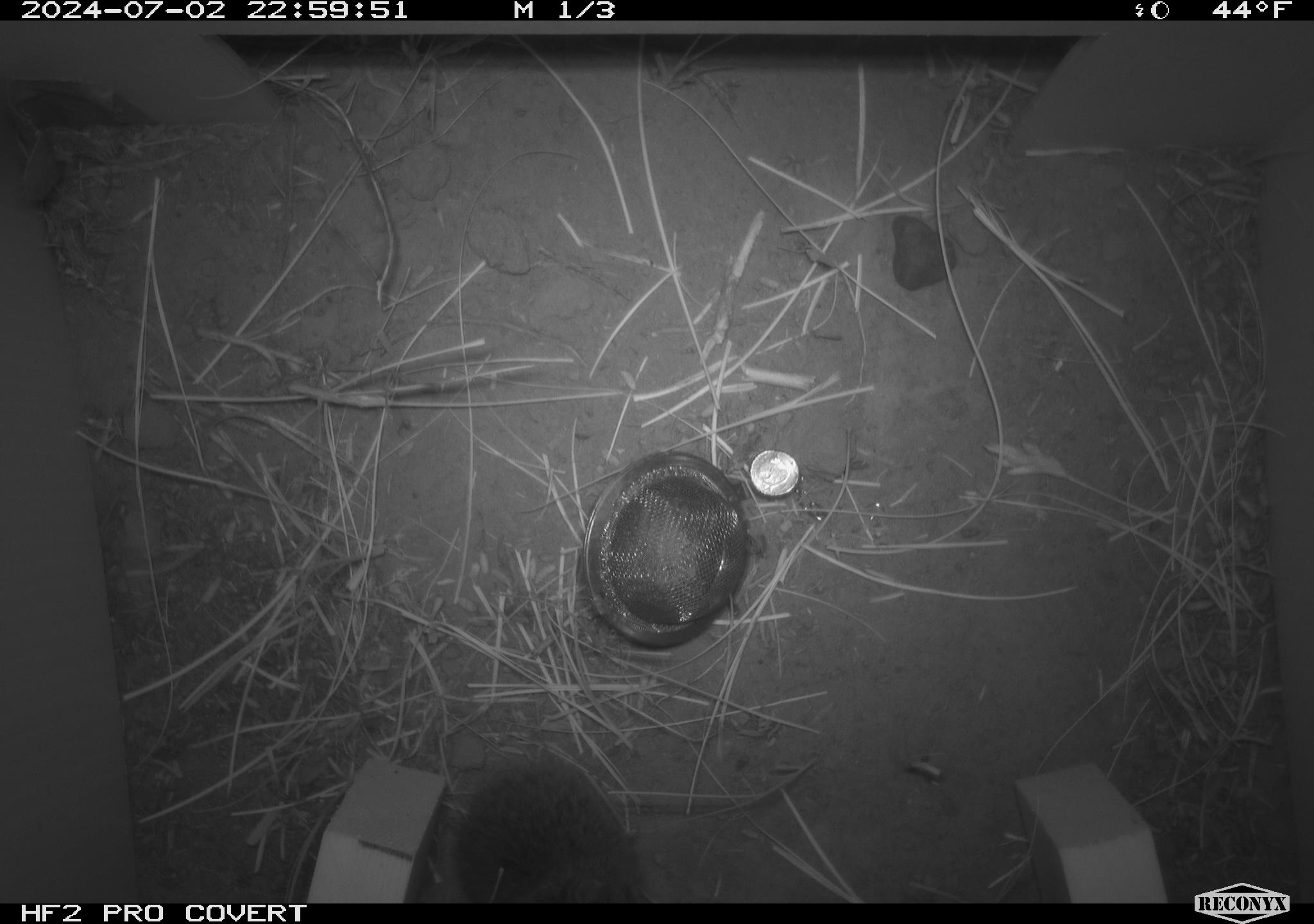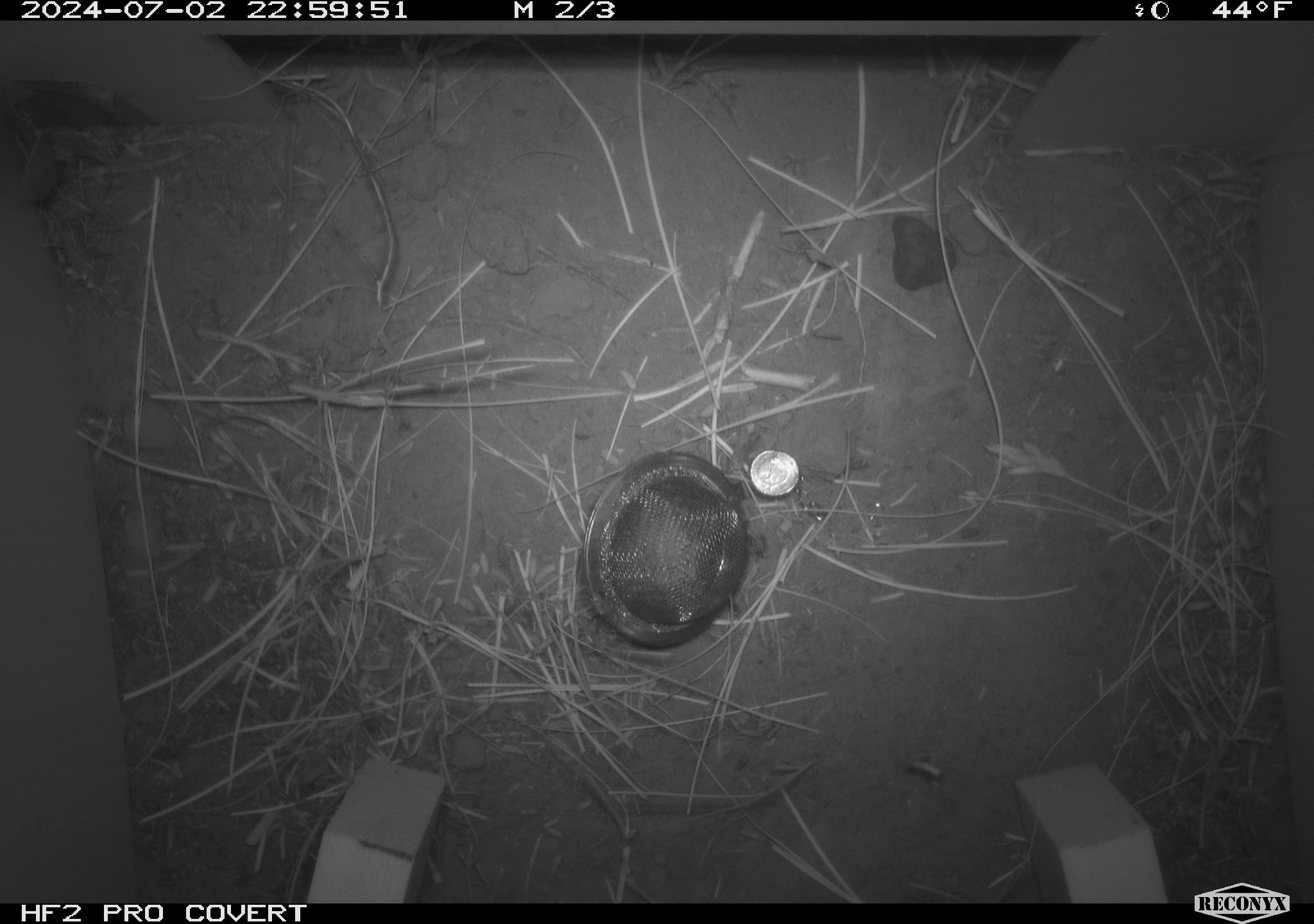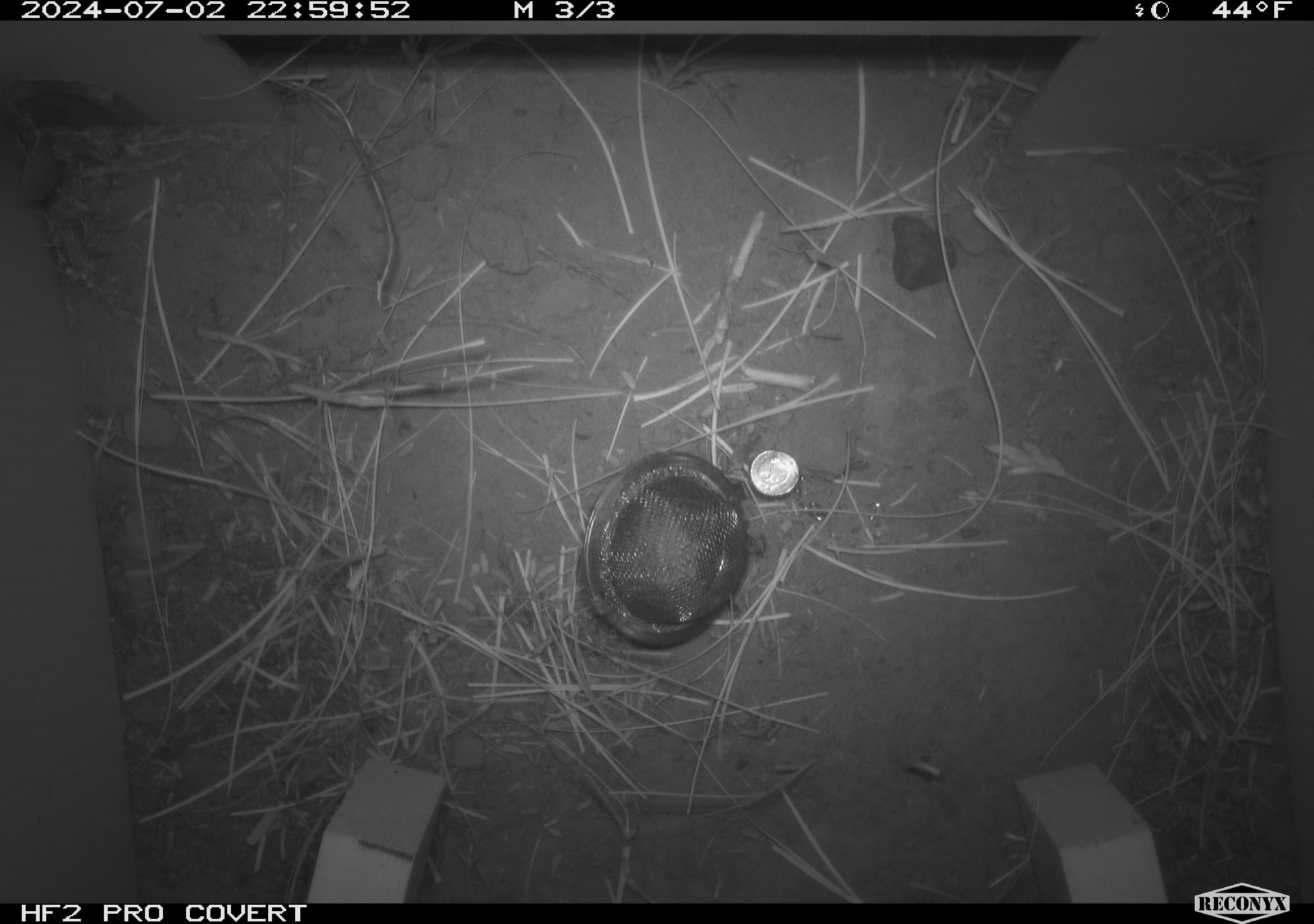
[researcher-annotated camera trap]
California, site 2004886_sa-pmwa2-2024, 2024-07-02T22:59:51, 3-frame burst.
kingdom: Animalia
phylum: Chordata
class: Mammalia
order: Rodentia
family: Cricetidae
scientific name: Arvicolinae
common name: voles, lemmings, and muskrats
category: arvicolinae subfamily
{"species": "arvicolinae subfamily (voles, lemmings, and muskrats) (Arvicolinae)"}